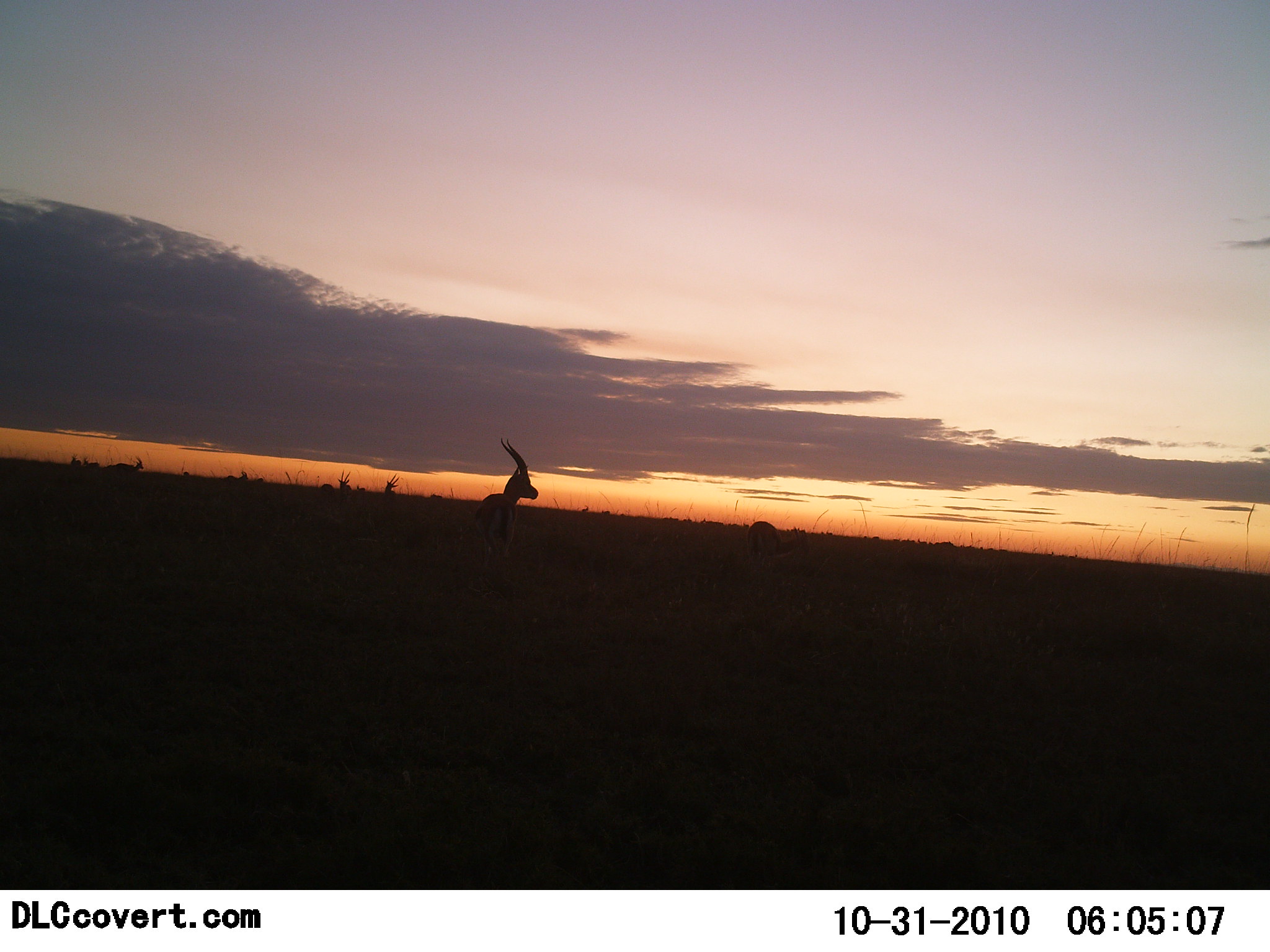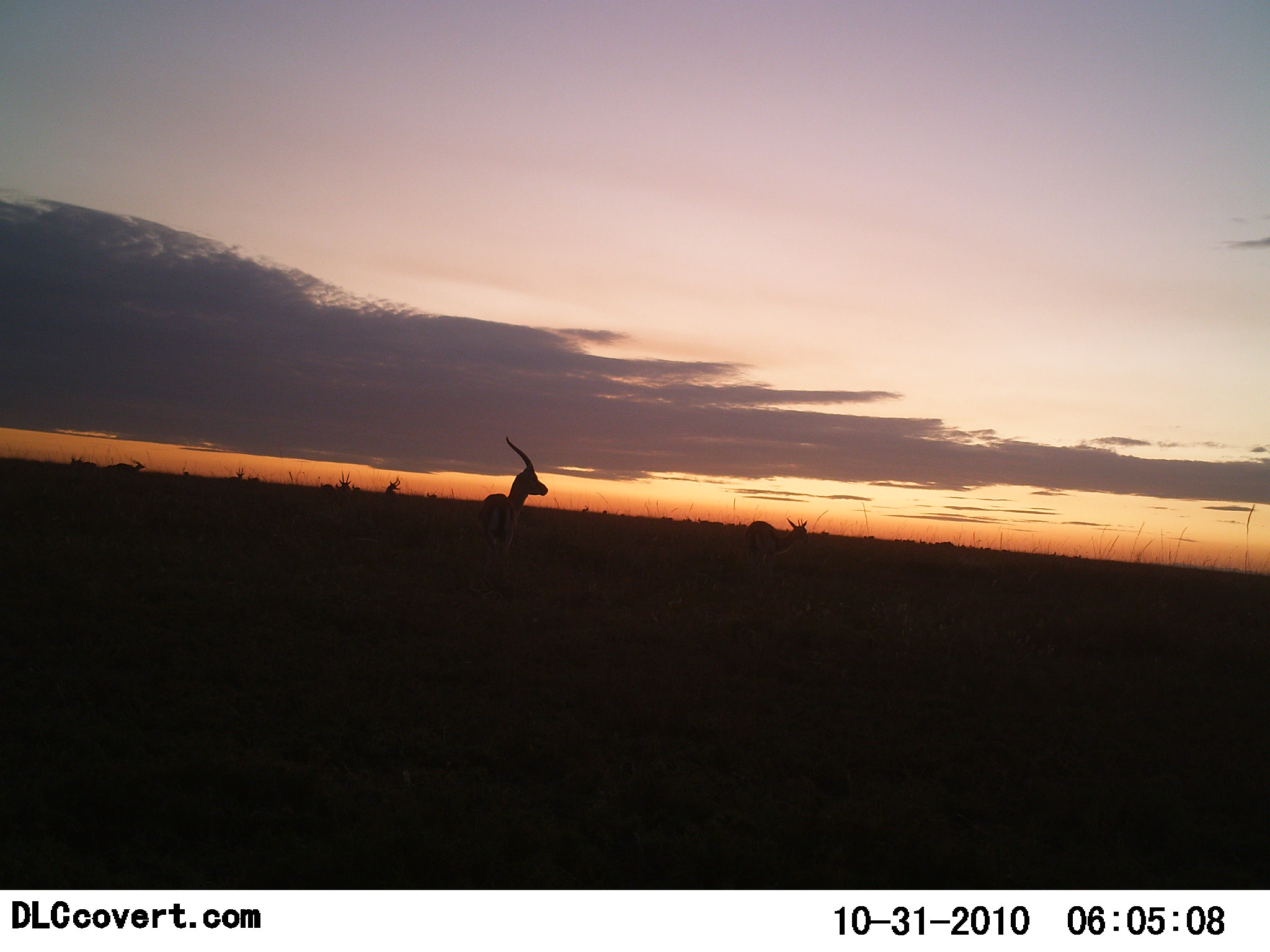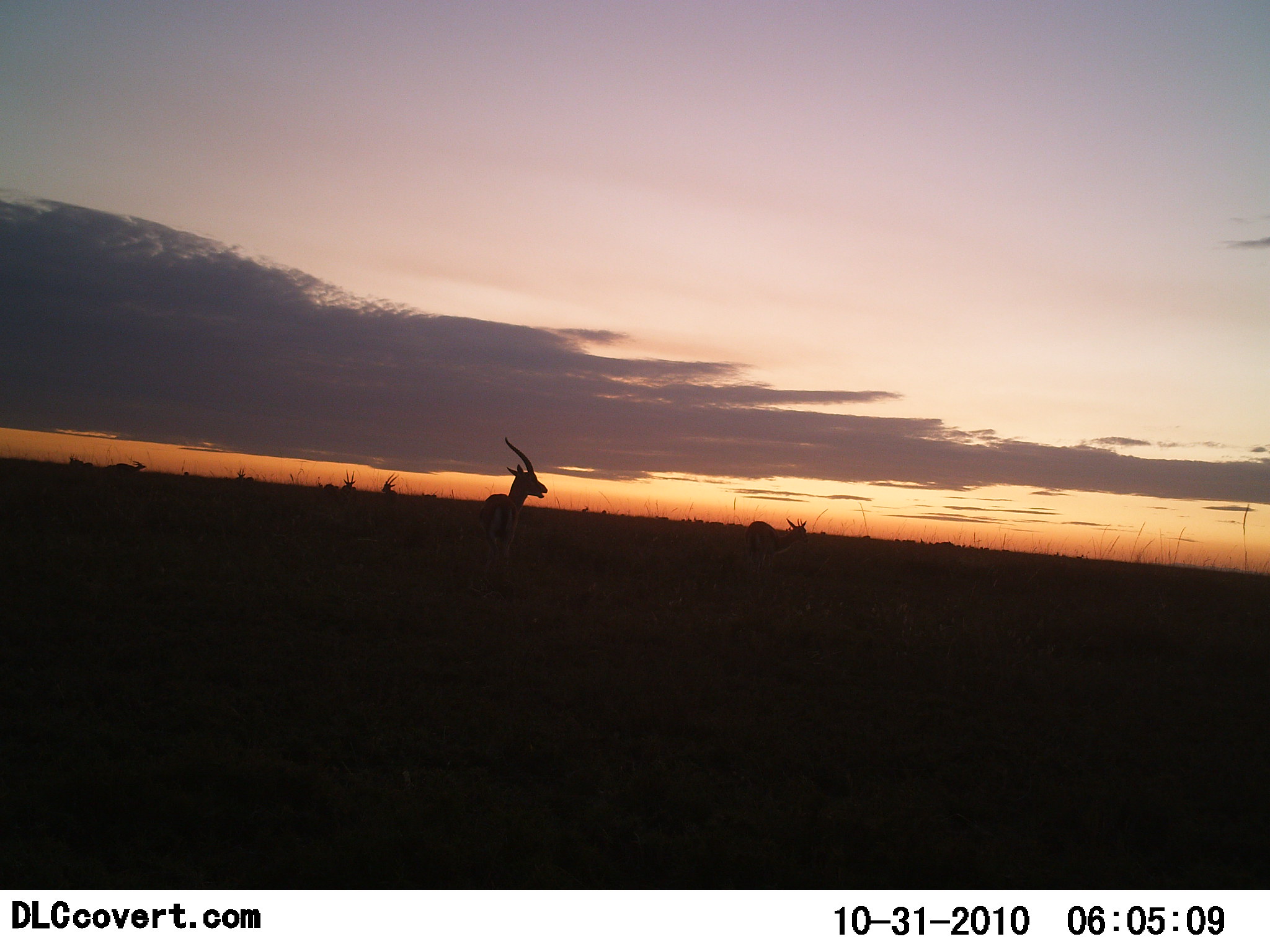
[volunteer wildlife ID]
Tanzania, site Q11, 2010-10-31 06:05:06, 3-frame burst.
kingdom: Animalia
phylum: Chordata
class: Mammalia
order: Artiodactyla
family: Bovidae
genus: Eudorcas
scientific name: Eudorcas thomsonii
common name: thomson's gazelle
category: gazellethomsons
Gazellethomsons (thomson's gazelle) (Eudorcas thomsonii), count 3. Behavior (volunteer vote fractions): standing 85%, resting 8%, moving 15%, interacting 0%. Young present (vote fraction): 0%. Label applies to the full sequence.